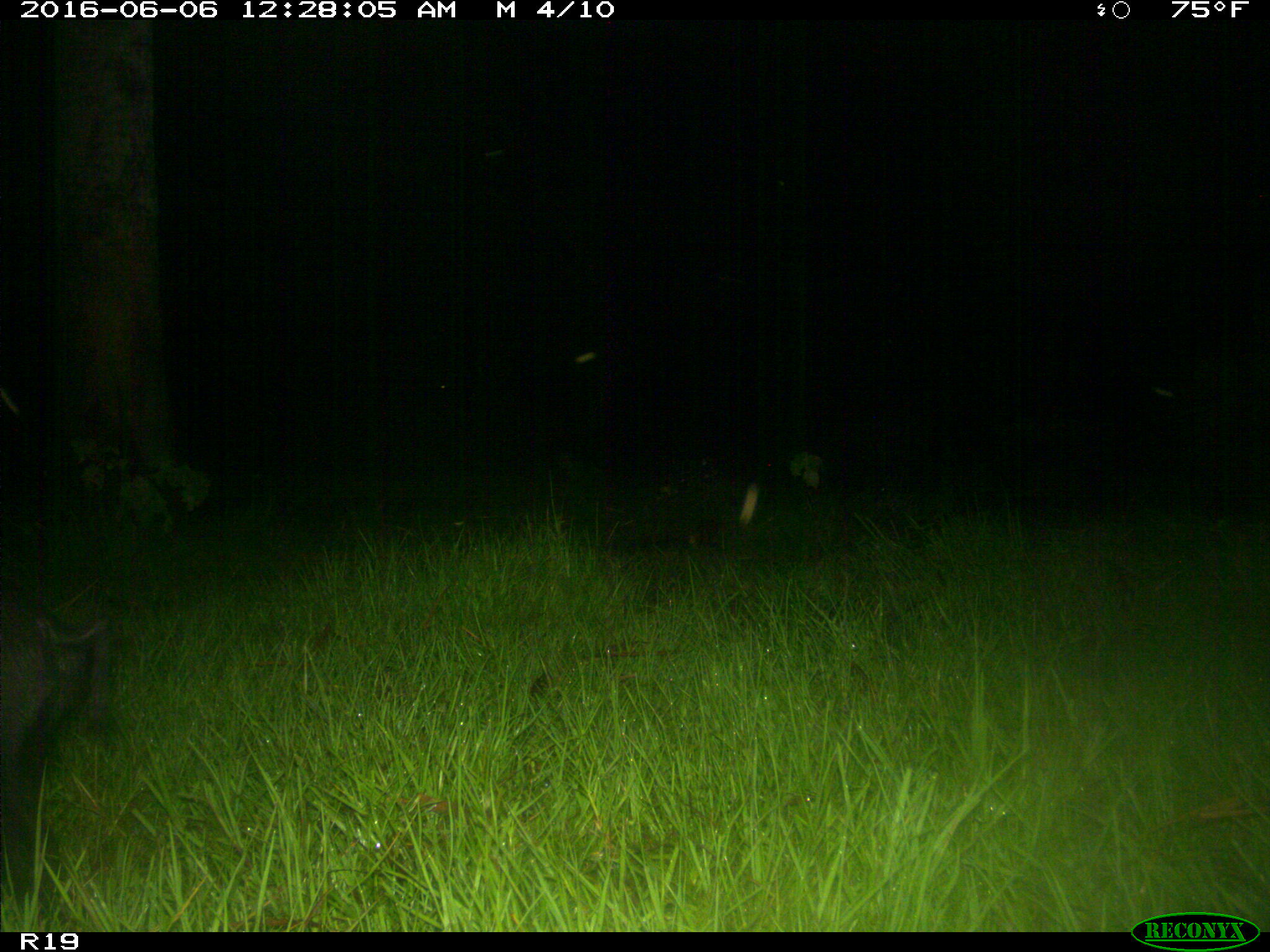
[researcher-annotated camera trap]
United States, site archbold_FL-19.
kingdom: Animalia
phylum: Chordata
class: Mammalia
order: Artiodactyla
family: Suidae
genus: Sus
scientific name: Sus scrofa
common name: wild boar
Sus scrofa (wild boar).